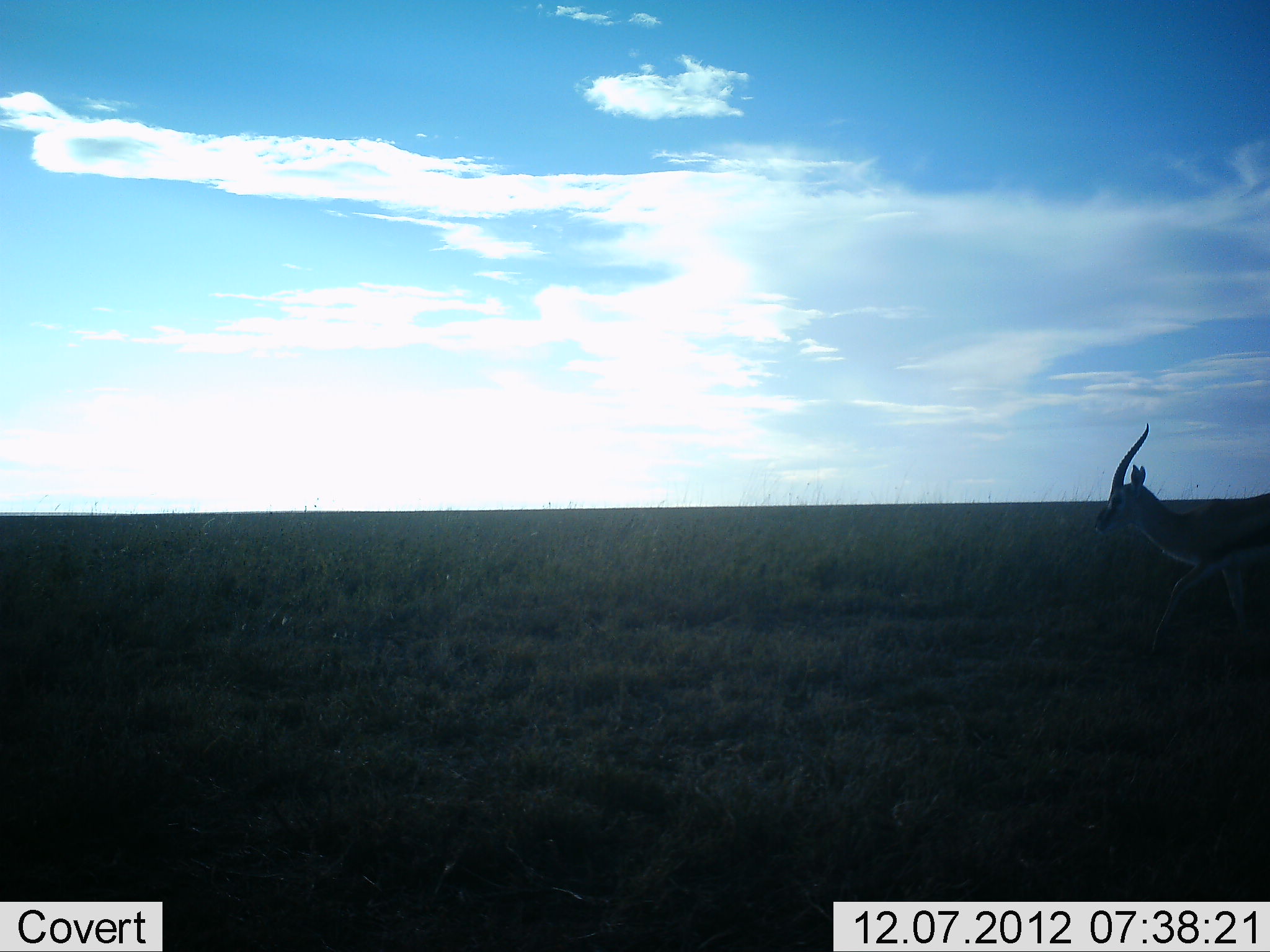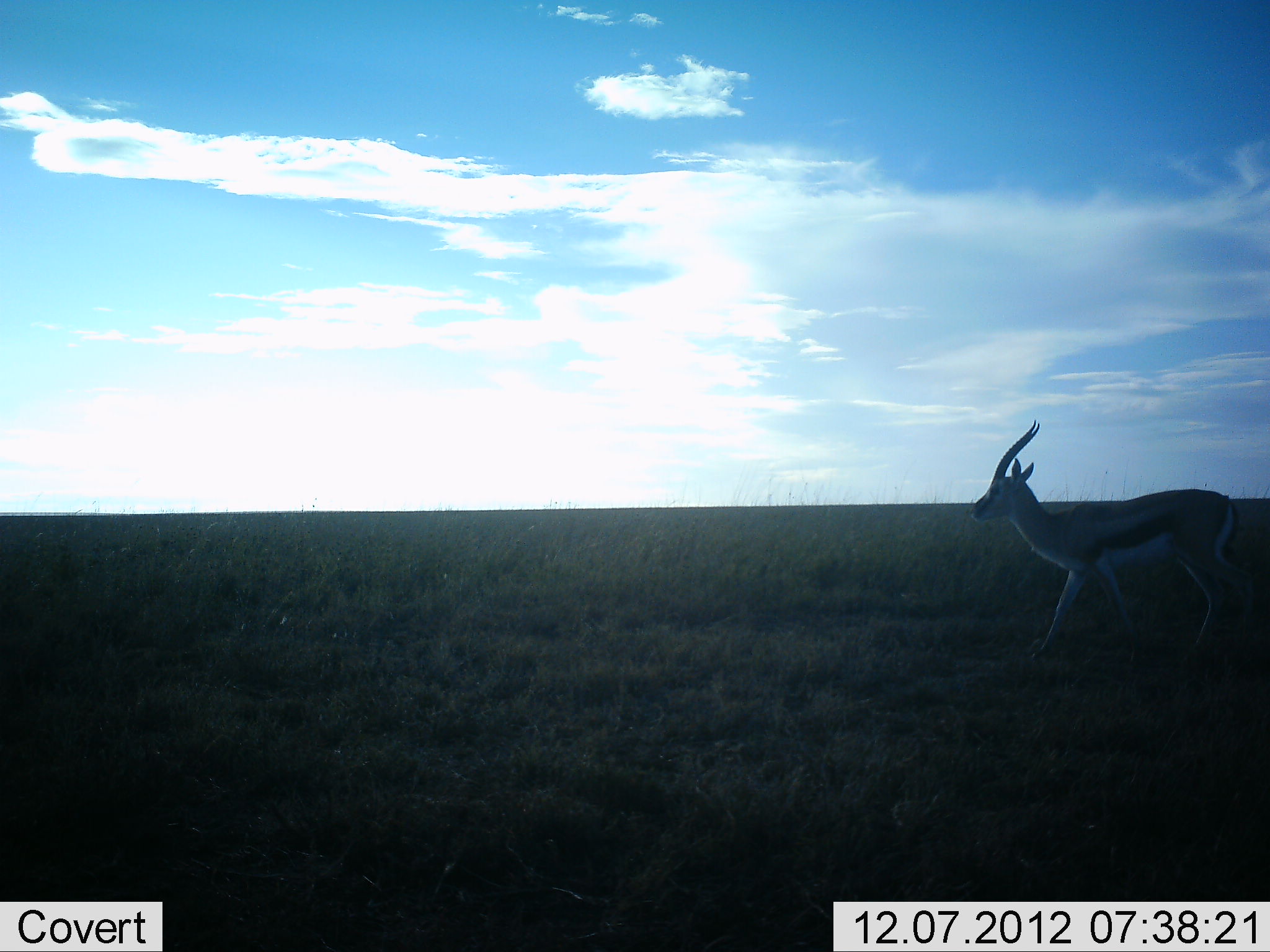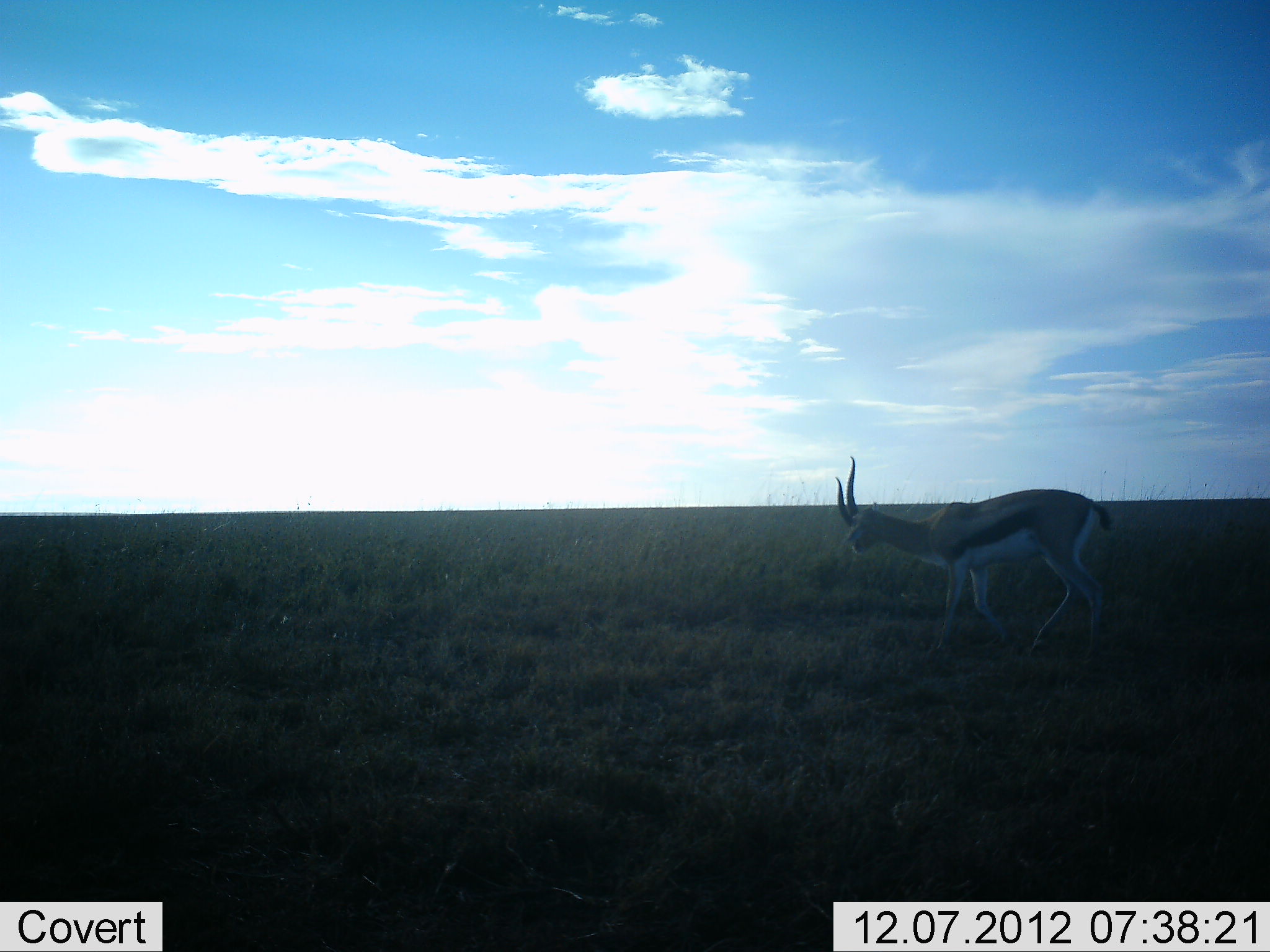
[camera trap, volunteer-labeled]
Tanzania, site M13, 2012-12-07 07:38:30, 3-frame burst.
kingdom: Animalia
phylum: Chordata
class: Mammalia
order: Artiodactyla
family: Bovidae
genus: Eudorcas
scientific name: Eudorcas thomsonii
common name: thomson's gazelle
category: gazellethomsons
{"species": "gazellethomsons (thomson's gazelle) (Eudorcas thomsonii)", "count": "1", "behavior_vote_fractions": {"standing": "8%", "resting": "0%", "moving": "92%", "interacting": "0%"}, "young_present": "0%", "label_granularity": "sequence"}